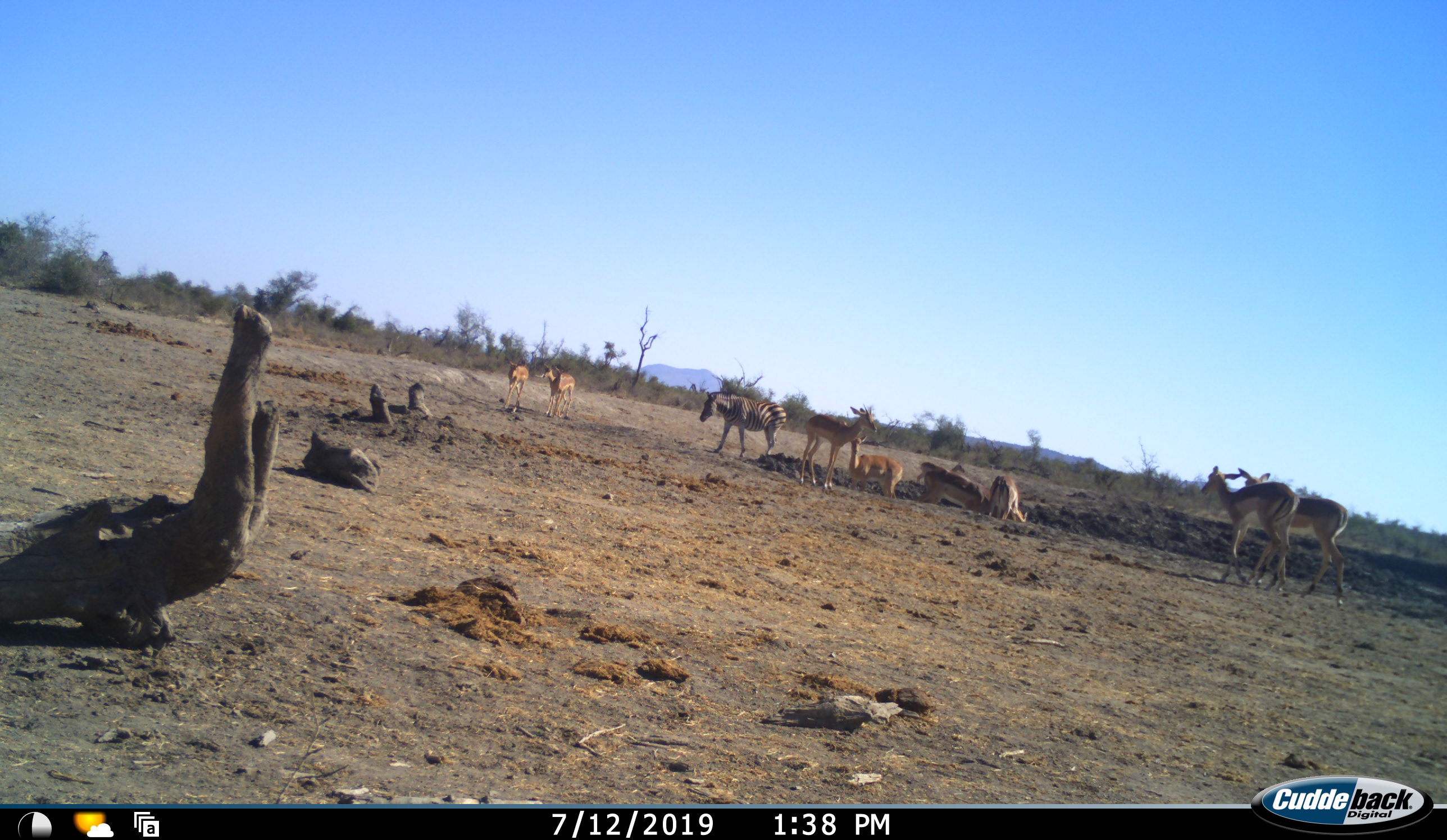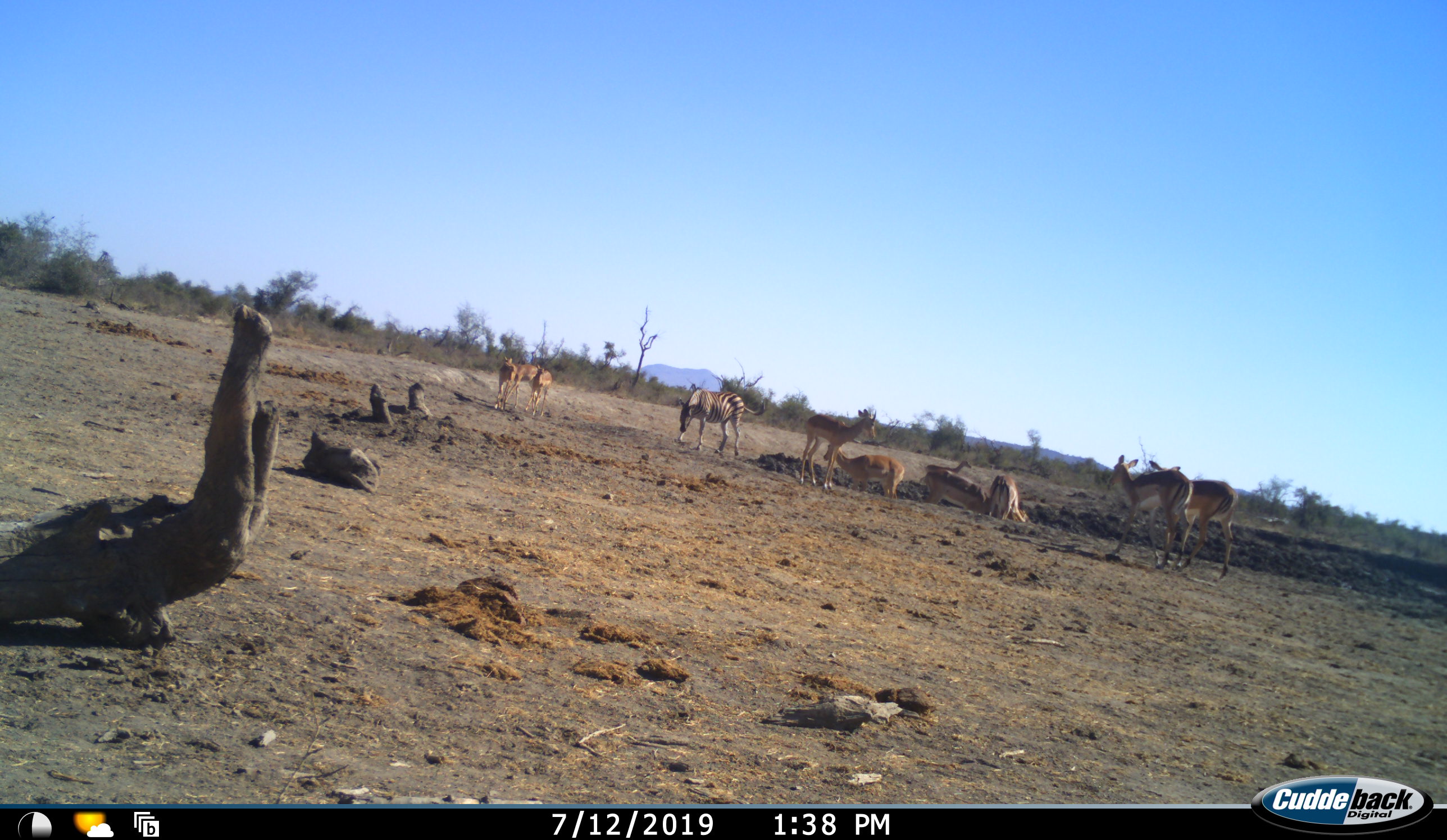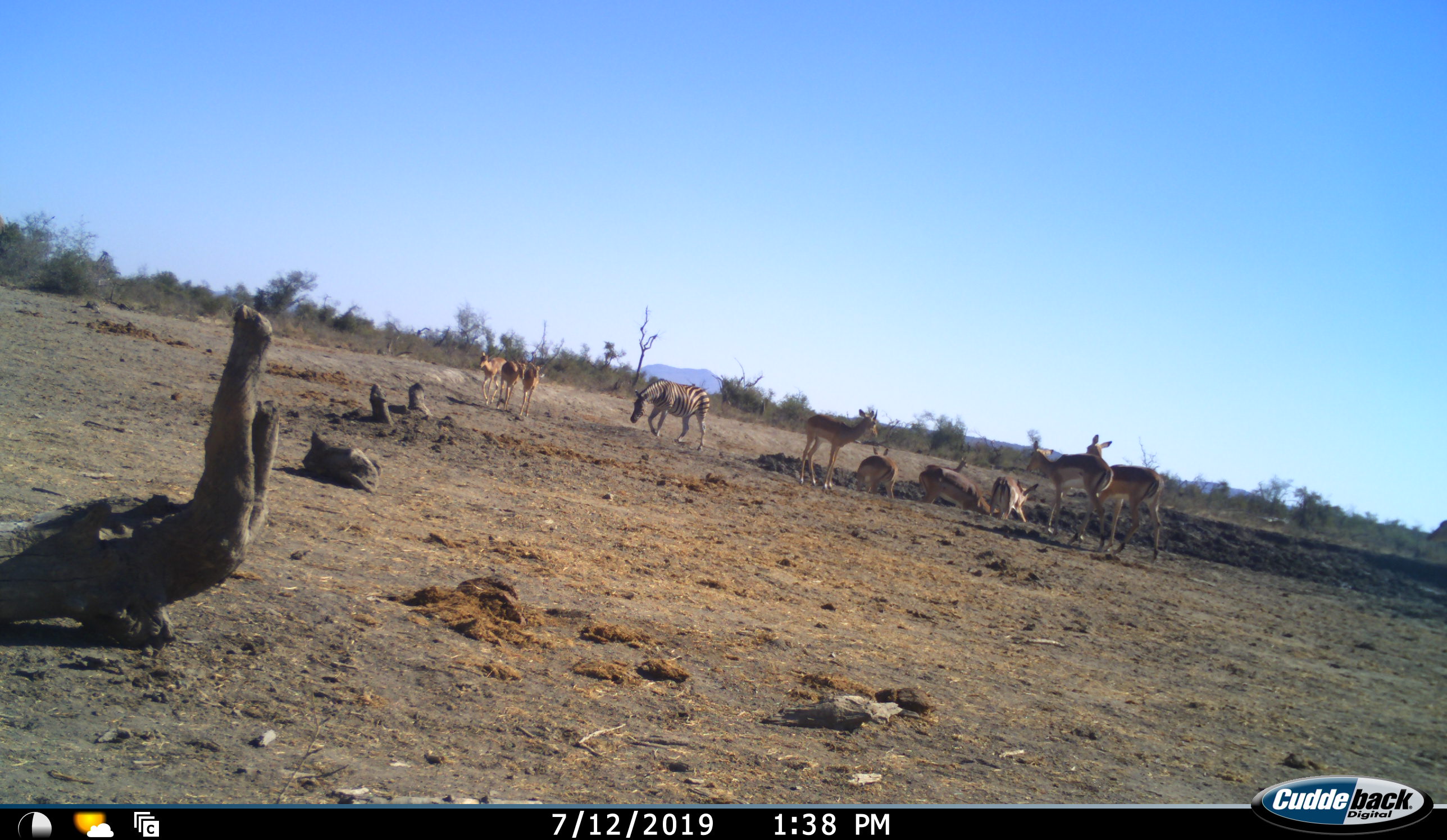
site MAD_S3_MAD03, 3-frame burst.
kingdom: Animalia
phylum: Chordata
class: Mammalia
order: Artiodactyla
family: Bovidae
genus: Aepyceros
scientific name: Aepyceros melampus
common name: impala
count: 9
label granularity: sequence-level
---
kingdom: Animalia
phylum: Chordata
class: Mammalia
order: Perissodactyla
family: Equidae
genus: Equus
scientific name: Equus quagga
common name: plains zebra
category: zebraplains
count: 1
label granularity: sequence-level